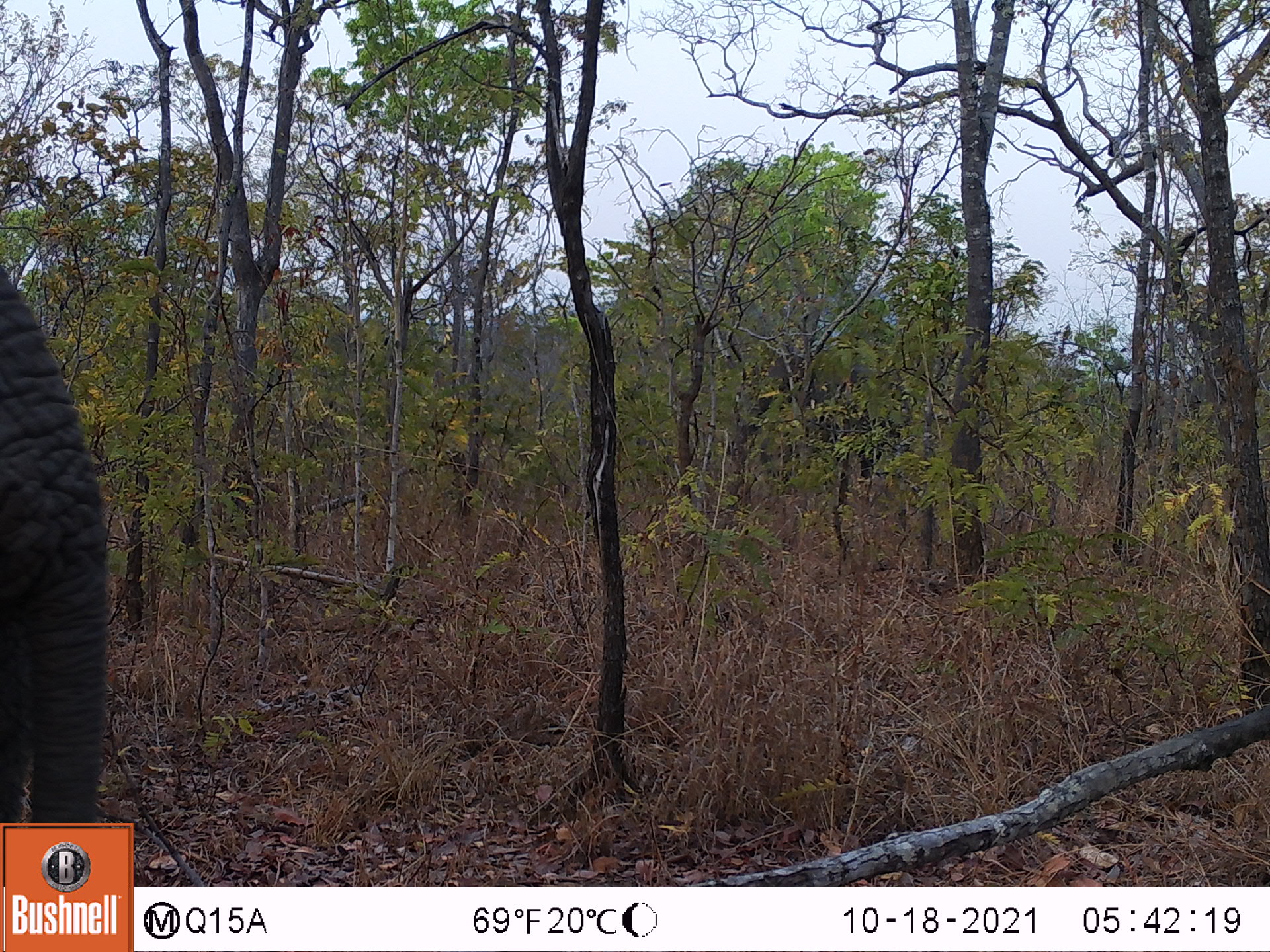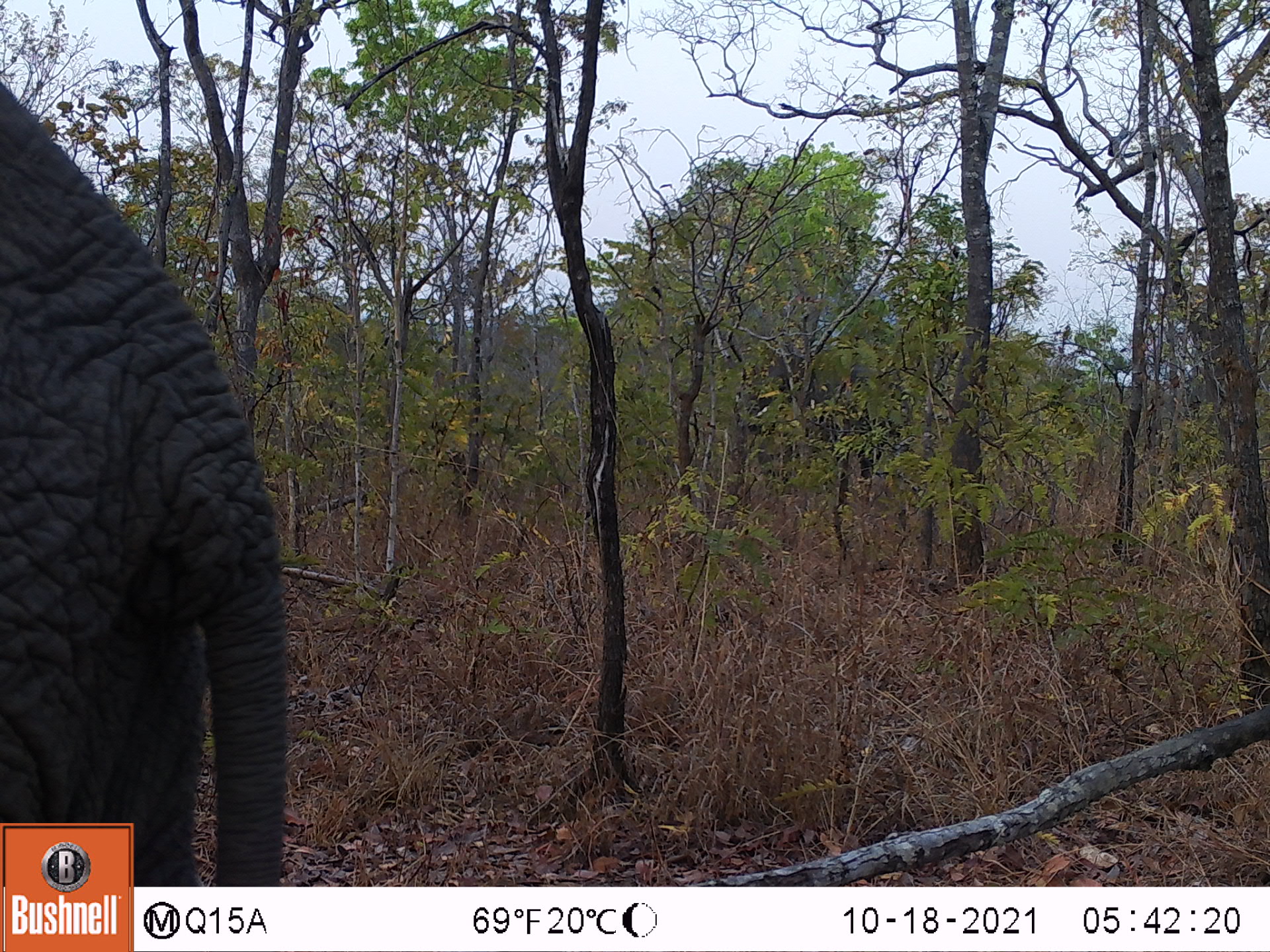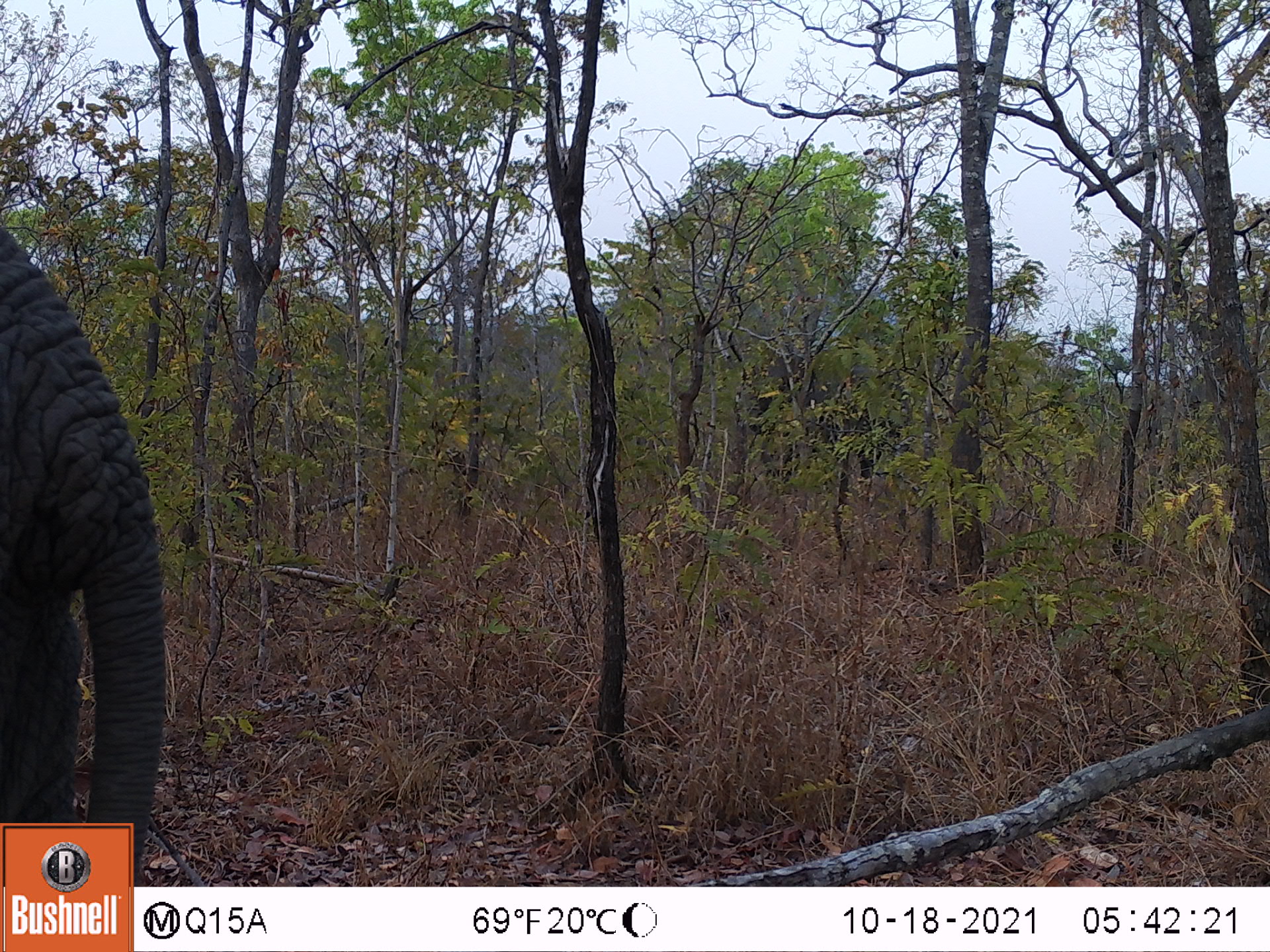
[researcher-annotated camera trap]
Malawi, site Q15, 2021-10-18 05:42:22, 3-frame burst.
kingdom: Animalia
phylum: Chordata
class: Mammalia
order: Proboscidea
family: Elephantidae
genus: Loxodonta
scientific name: Loxodonta africana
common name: african savanna elephant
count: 2